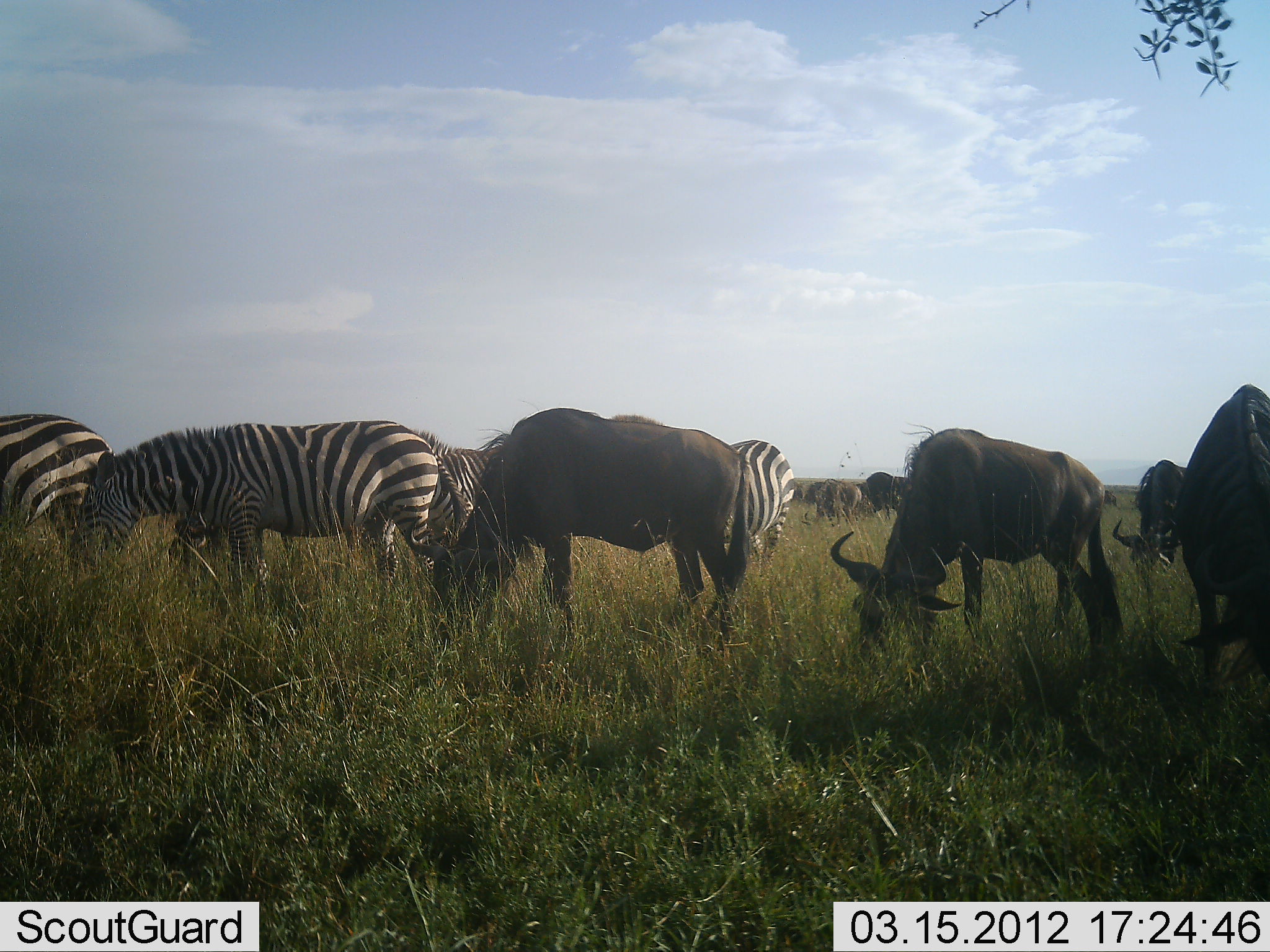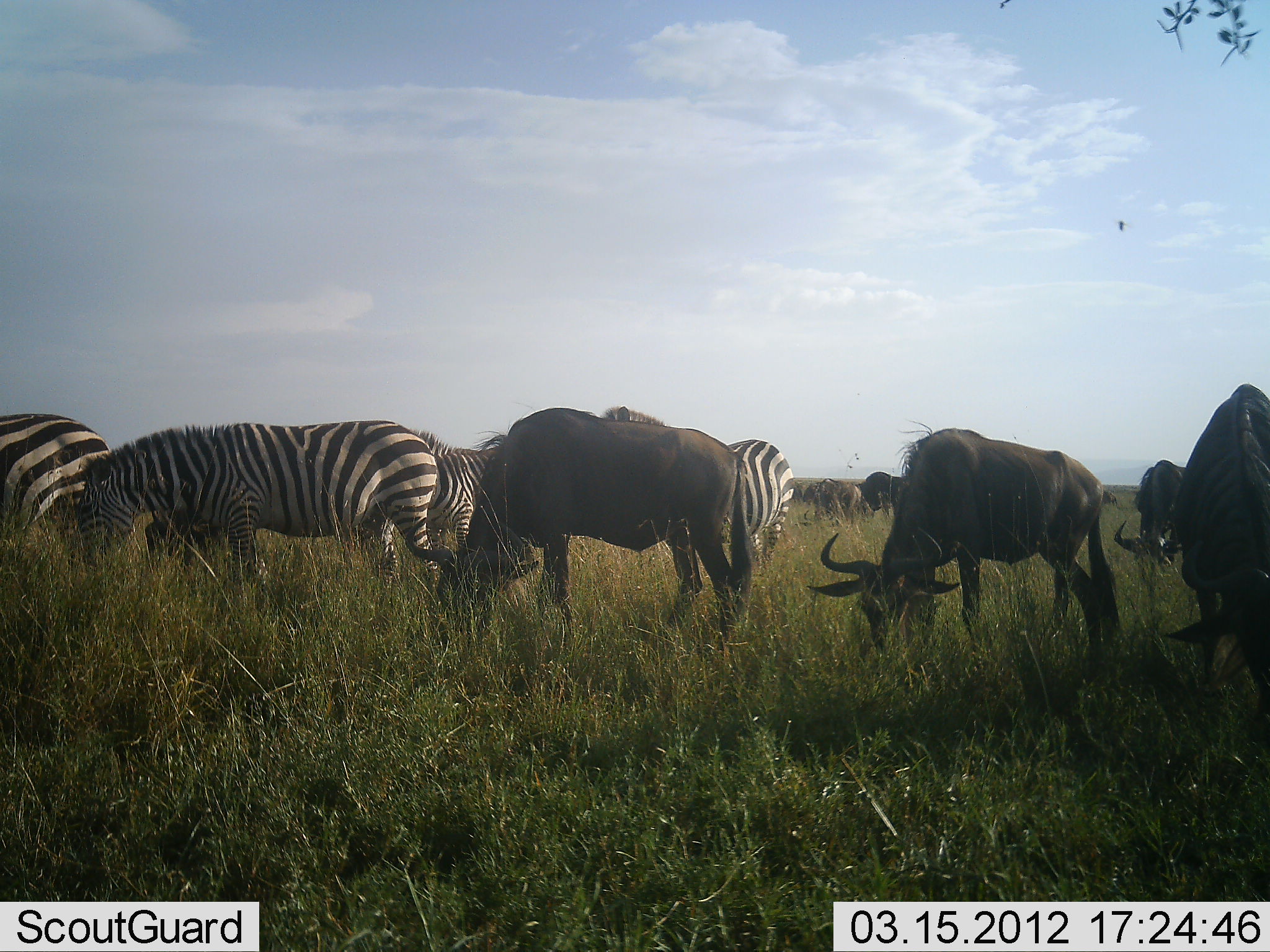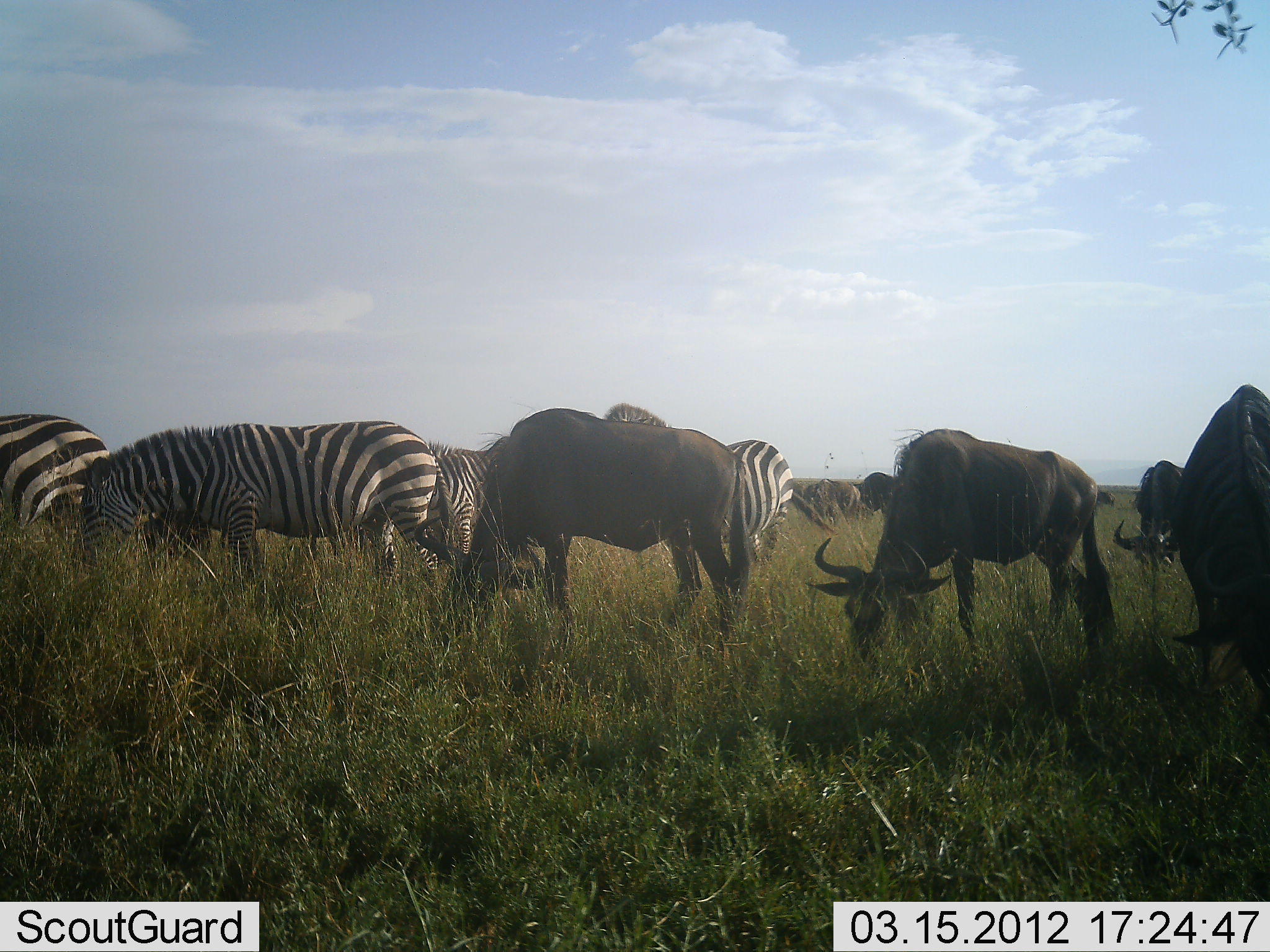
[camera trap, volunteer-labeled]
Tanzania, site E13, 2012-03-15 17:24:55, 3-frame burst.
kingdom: Animalia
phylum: Chordata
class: Mammalia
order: Artiodactyla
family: Bovidae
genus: Connochaetes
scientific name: Connochaetes taurinus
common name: blue wildebeest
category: wildebeest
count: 6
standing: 28%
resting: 0%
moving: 4%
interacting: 0%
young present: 0%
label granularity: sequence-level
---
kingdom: Animalia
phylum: Chordata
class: Mammalia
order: Perissodactyla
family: Equidae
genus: Equus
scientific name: Equus quagga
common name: plains zebra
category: zebra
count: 4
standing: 26%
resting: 0%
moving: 4%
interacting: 0%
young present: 0%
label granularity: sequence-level